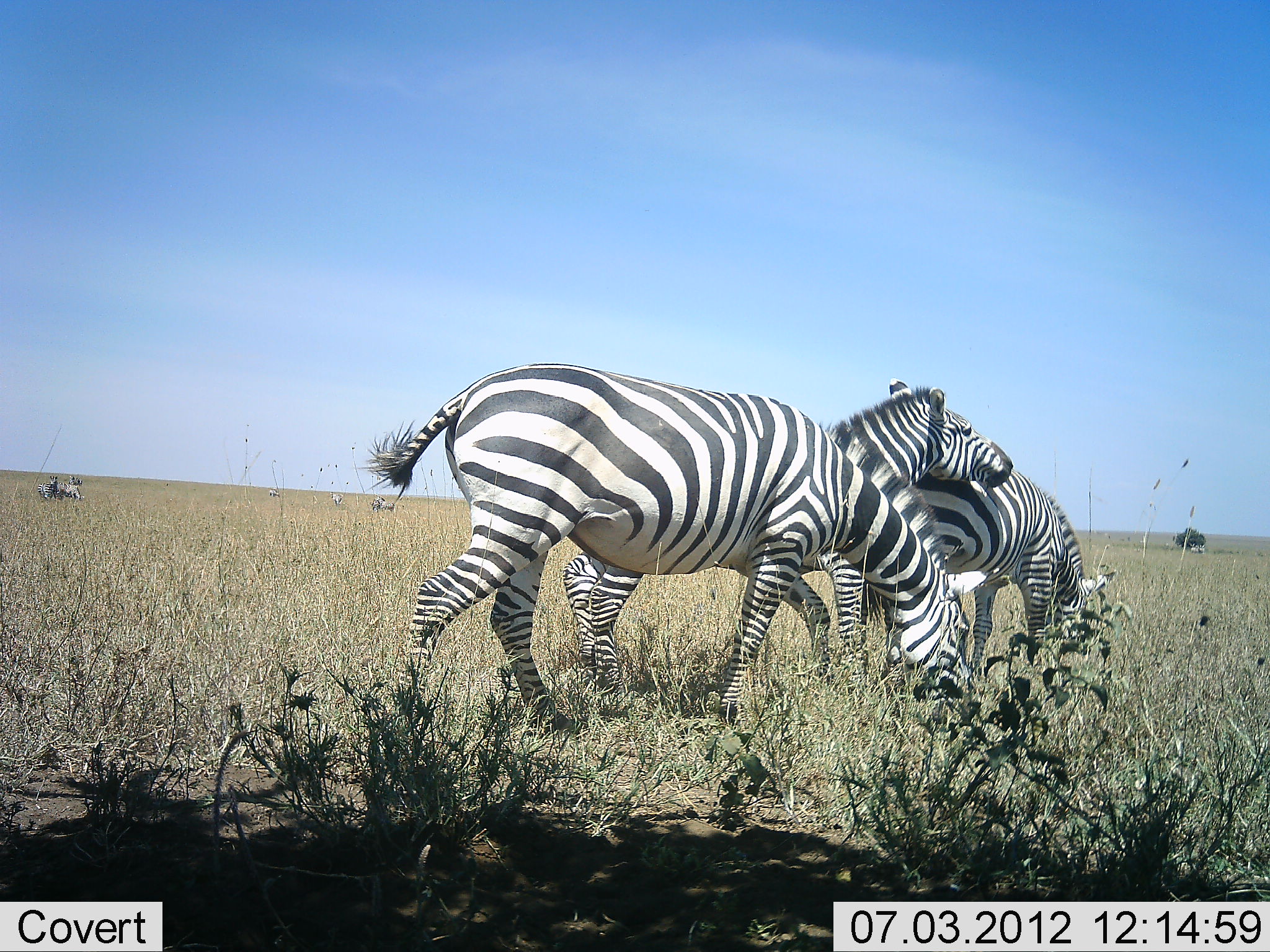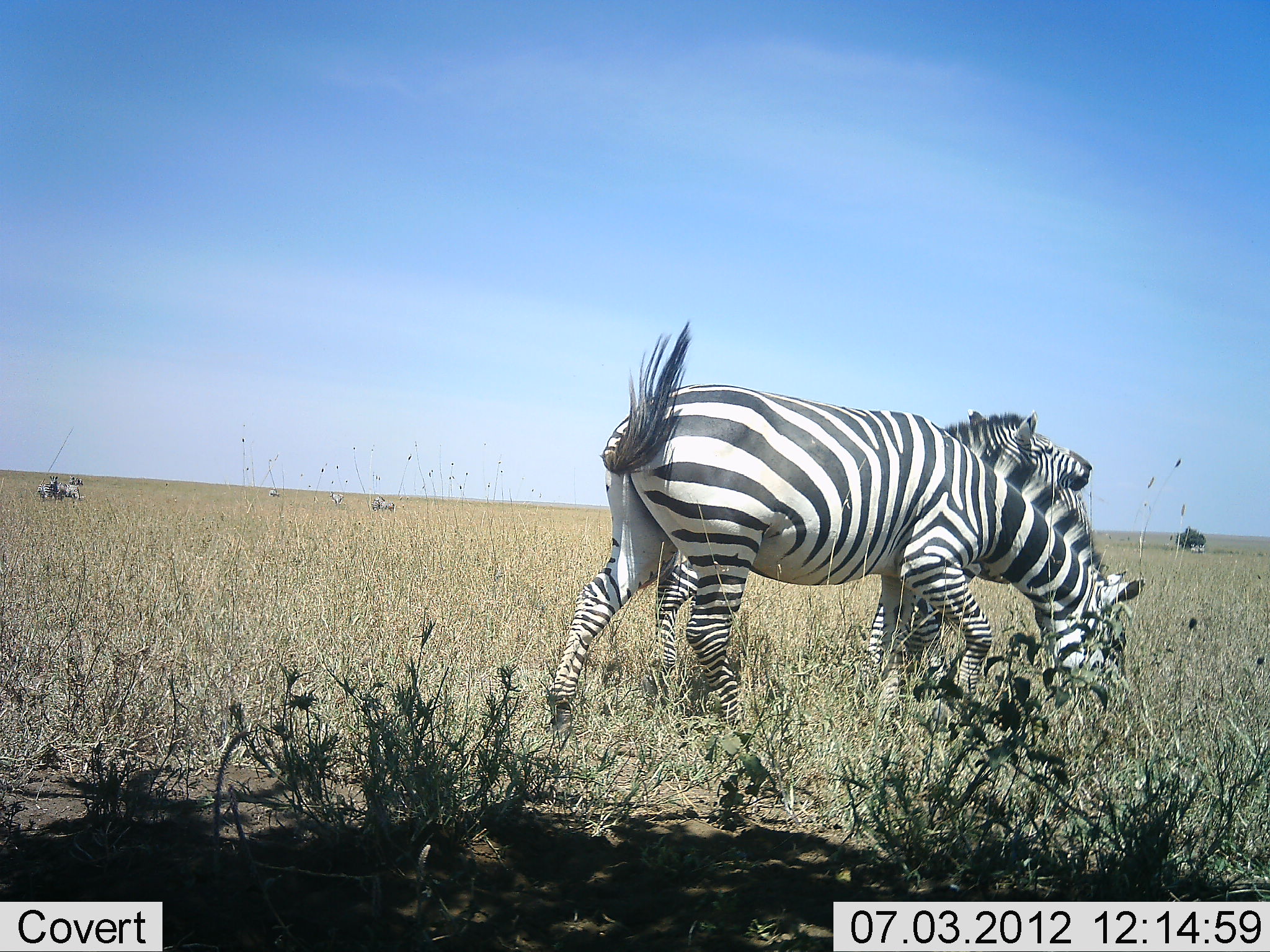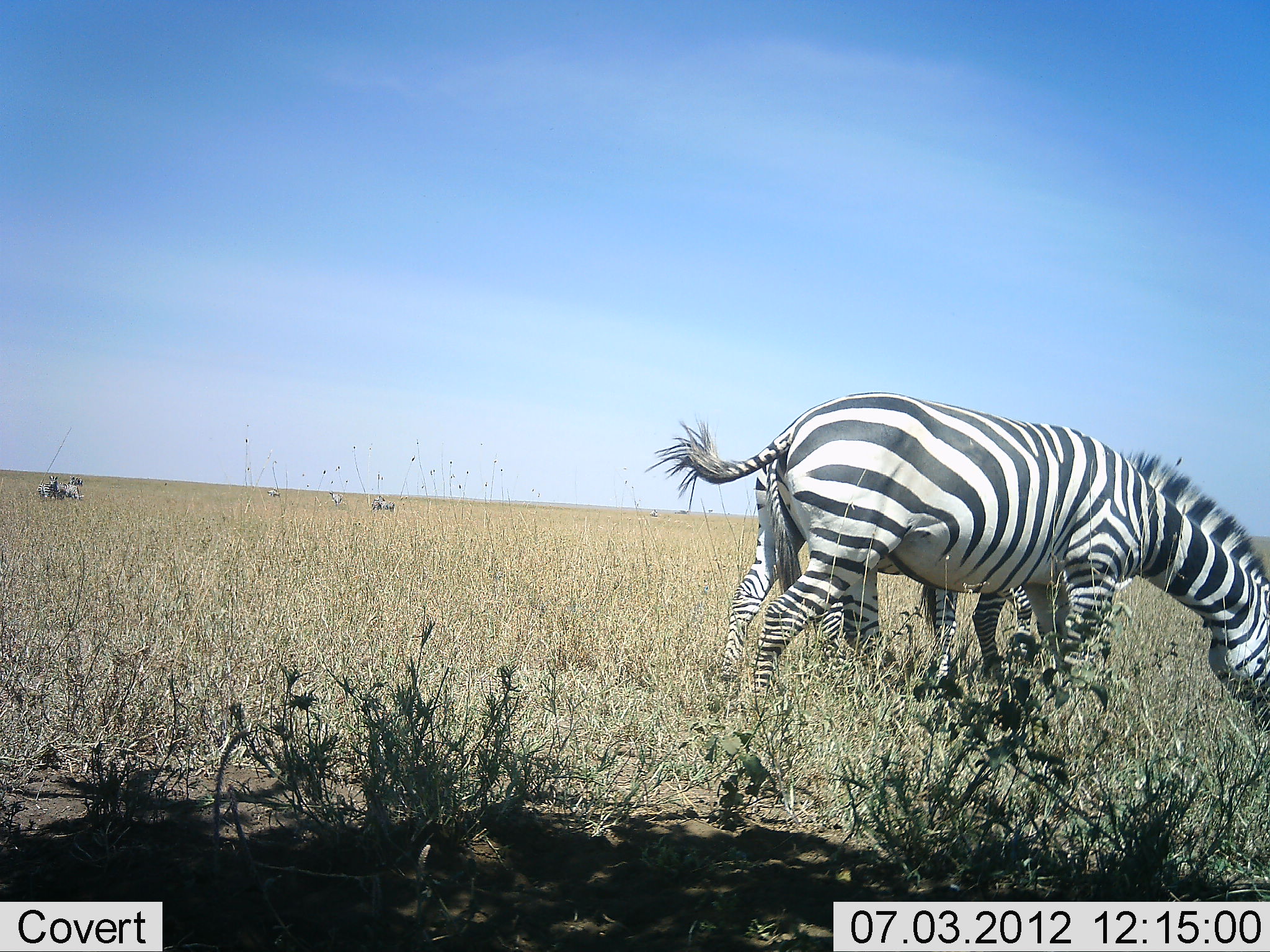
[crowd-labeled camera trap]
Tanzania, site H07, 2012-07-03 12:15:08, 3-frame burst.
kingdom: Animalia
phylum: Chordata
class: Mammalia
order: Perissodactyla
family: Equidae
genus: Equus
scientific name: Equus quagga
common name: plains zebra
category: zebra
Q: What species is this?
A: Zebra (plains zebra) (Equus quagga).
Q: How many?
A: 6.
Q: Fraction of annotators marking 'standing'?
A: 27%.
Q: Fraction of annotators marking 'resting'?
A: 0%.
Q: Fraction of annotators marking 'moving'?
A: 73%.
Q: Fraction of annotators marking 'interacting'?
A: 45%.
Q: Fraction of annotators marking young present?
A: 0%.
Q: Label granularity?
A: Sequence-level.